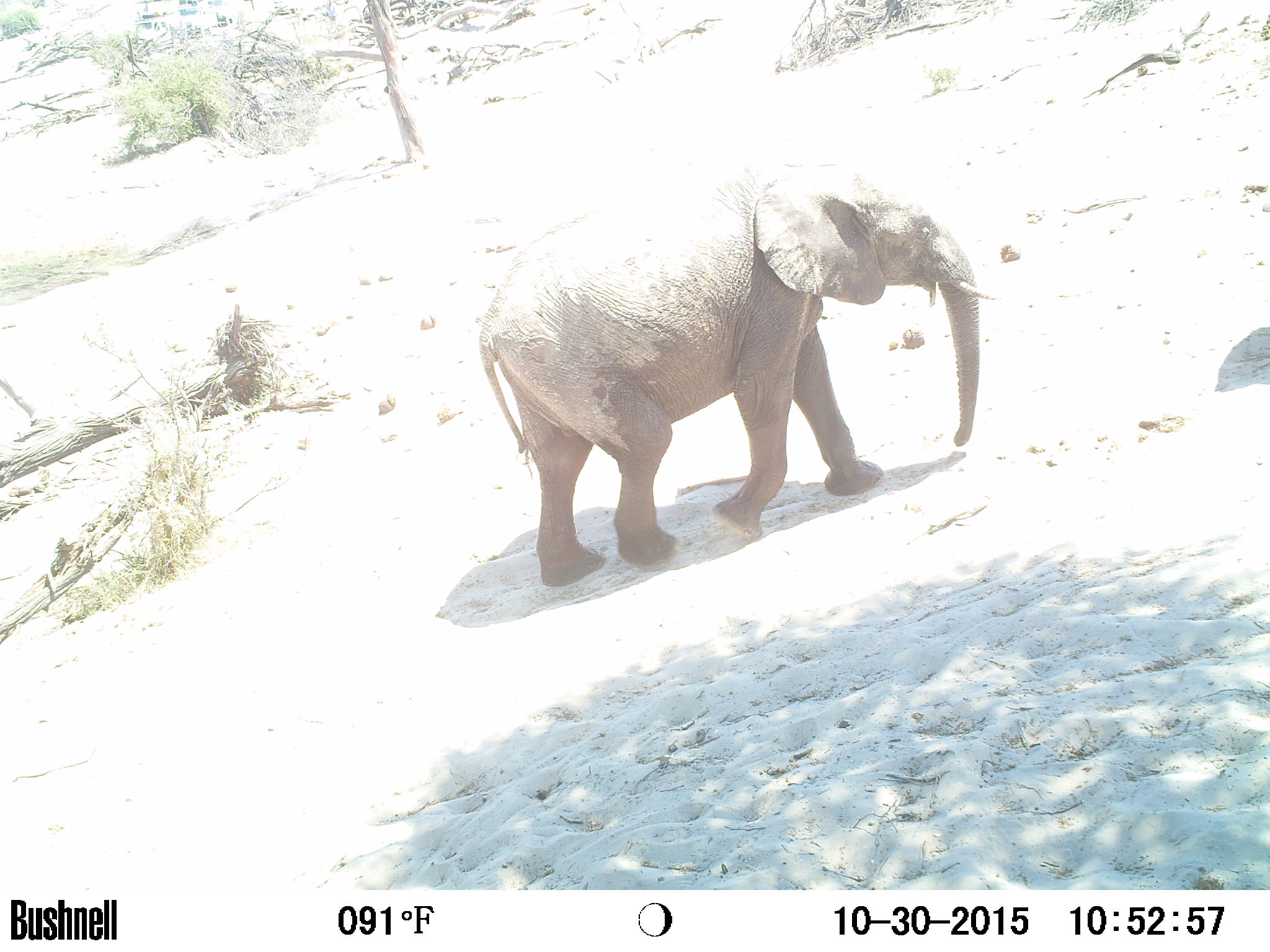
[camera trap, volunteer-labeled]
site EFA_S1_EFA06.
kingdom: Animalia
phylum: Chordata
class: Mammalia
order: Proboscidea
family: Elephantidae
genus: Loxodonta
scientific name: Loxodonta africana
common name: african bush elephant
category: elephant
Elephant (african bush elephant) (Loxodonta africana), count 1. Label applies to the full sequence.